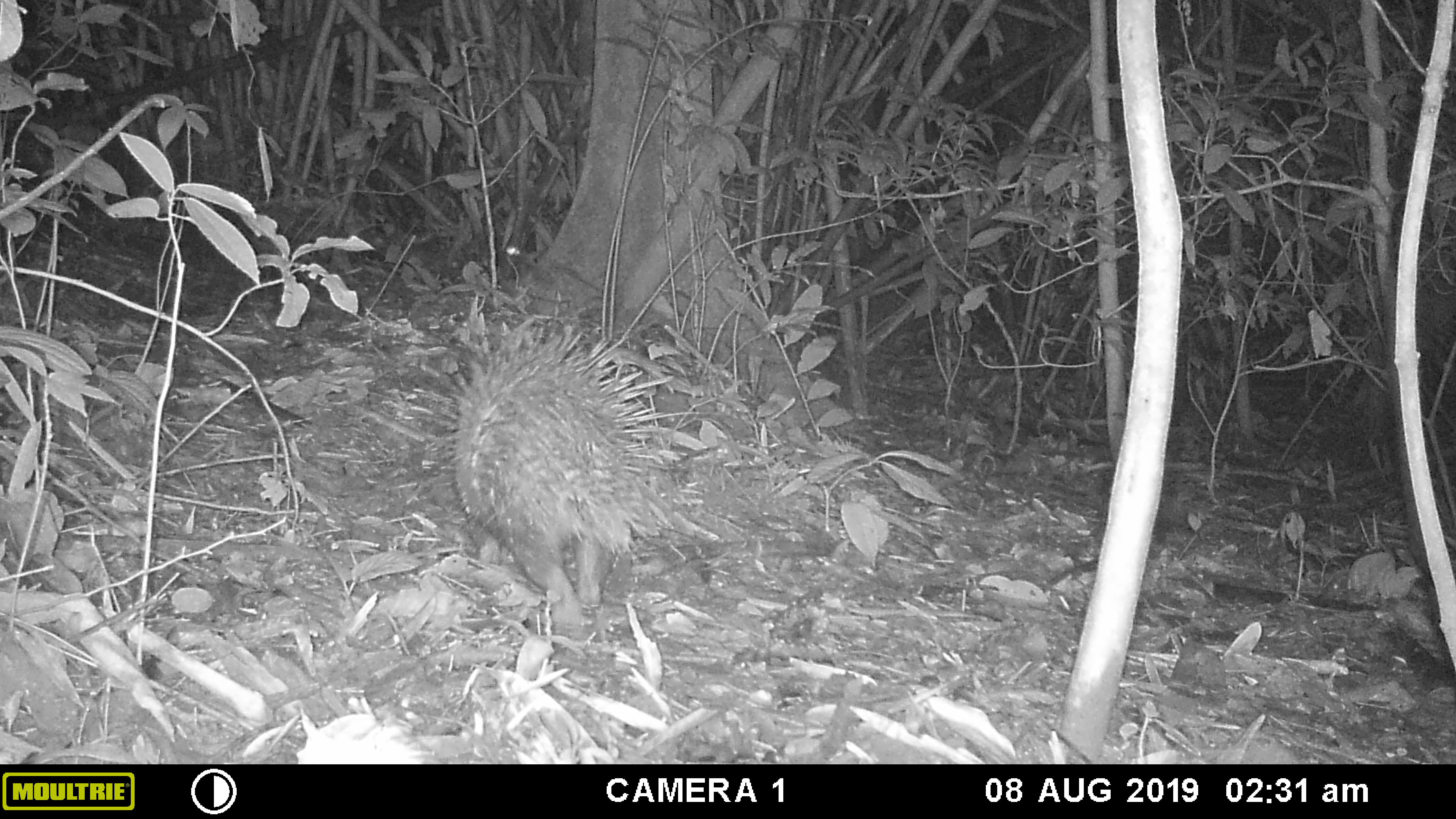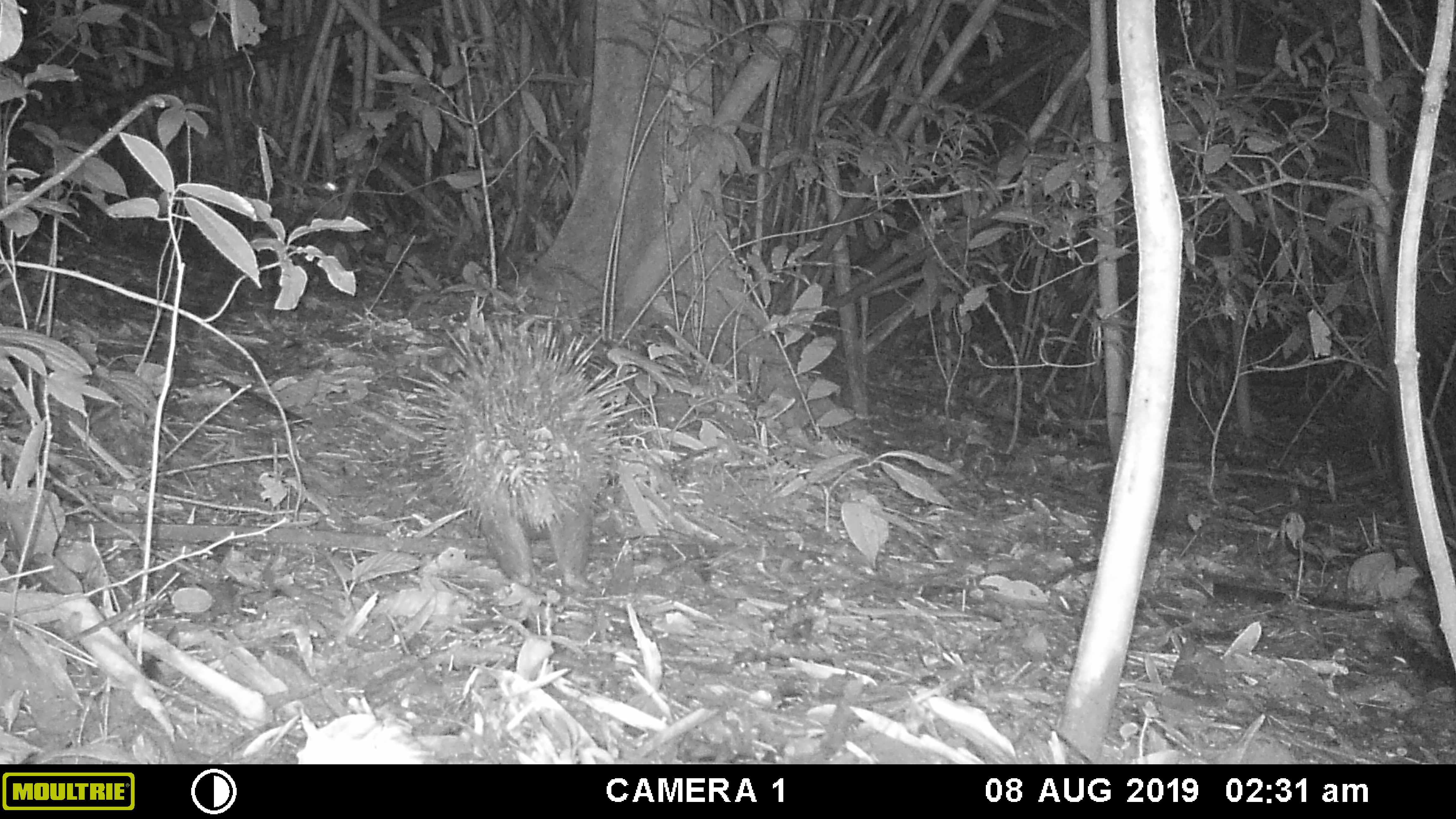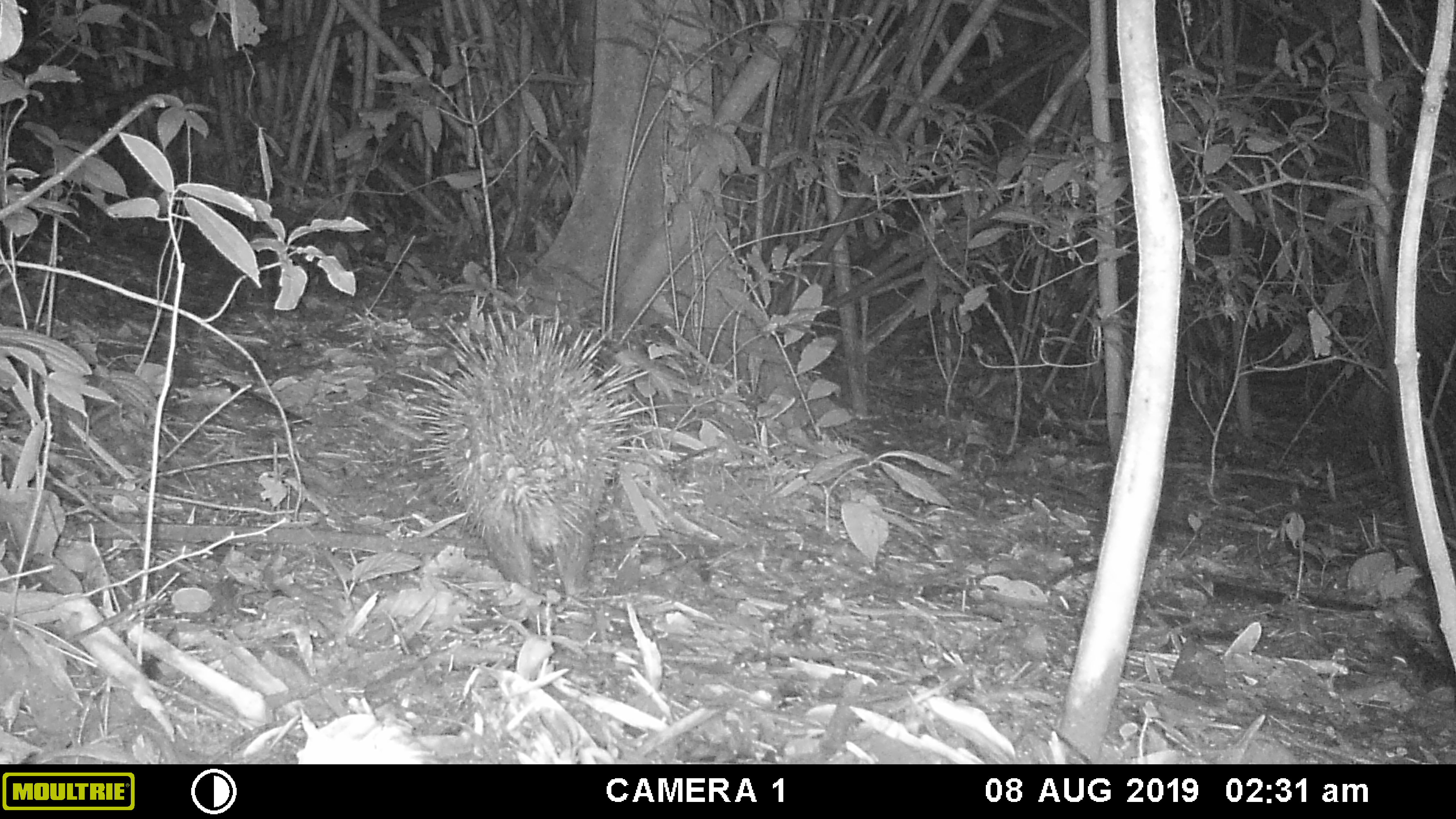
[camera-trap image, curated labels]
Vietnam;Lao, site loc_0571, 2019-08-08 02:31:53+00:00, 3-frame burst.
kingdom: Animalia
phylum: Chordata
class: Mammalia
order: Rodentia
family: Hystricidae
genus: Hystrix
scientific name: Hystrix brachyura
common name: malayan porcupine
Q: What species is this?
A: Malayan porcupine (Hystrix brachyura).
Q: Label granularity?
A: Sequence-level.